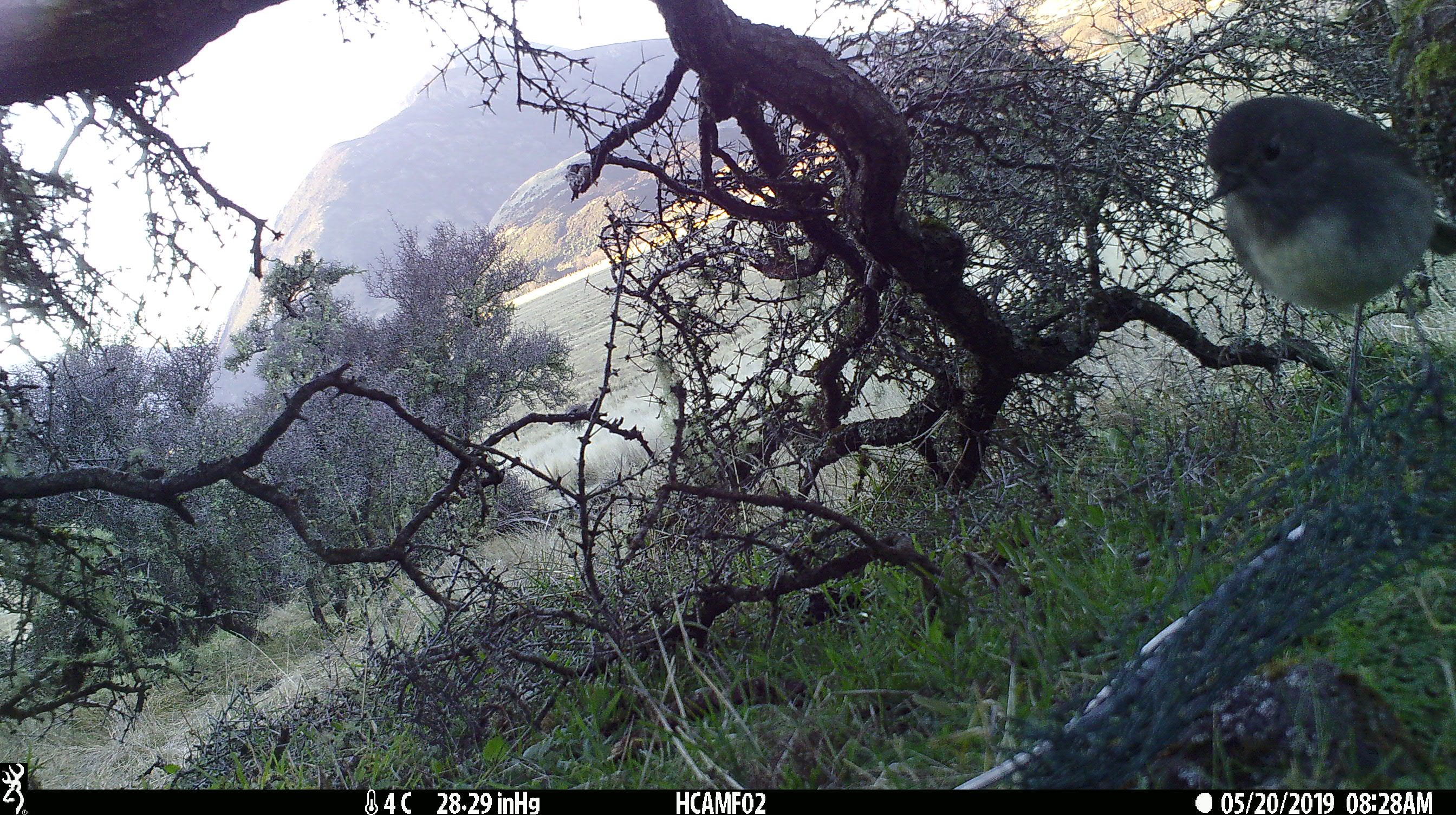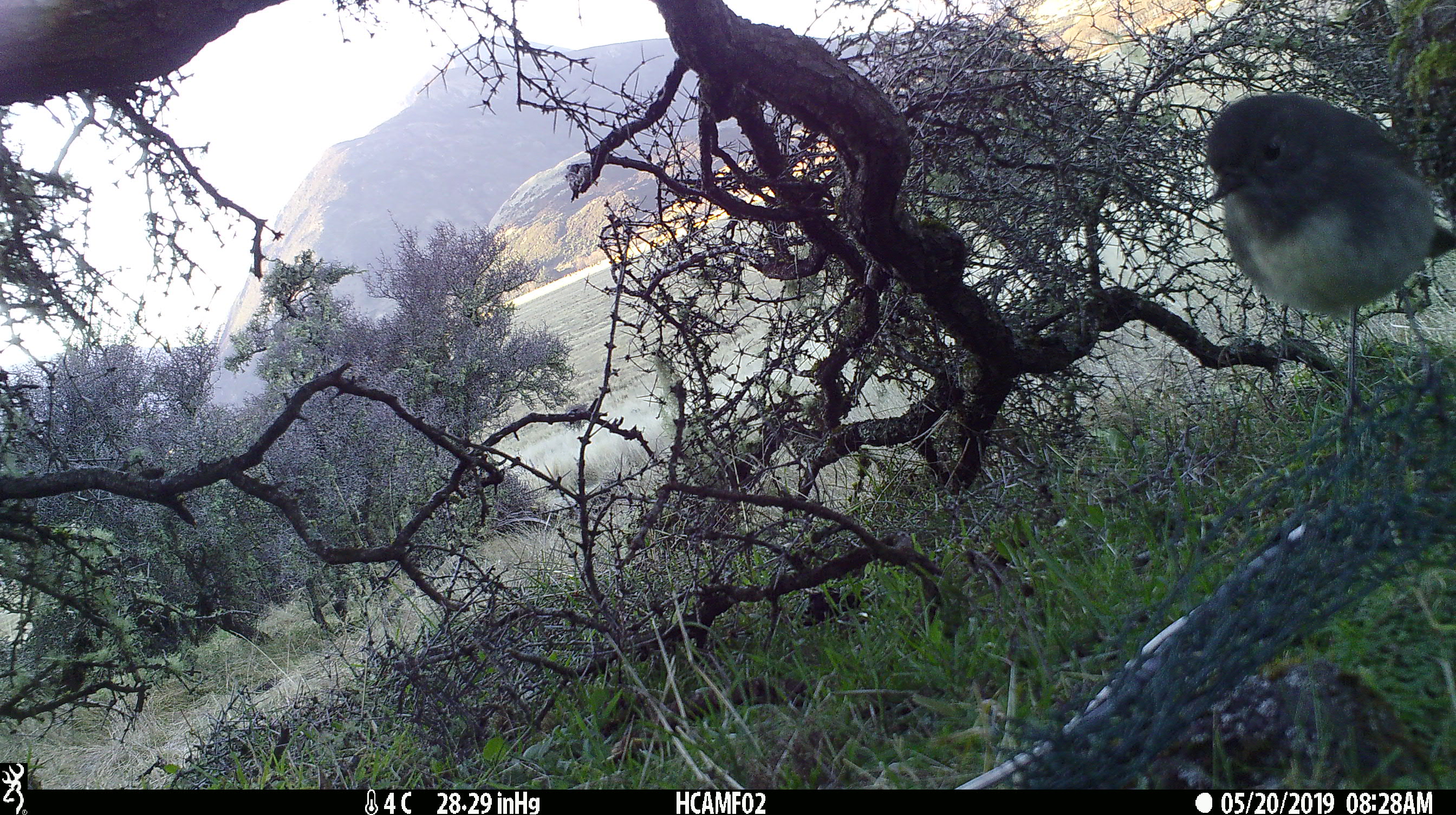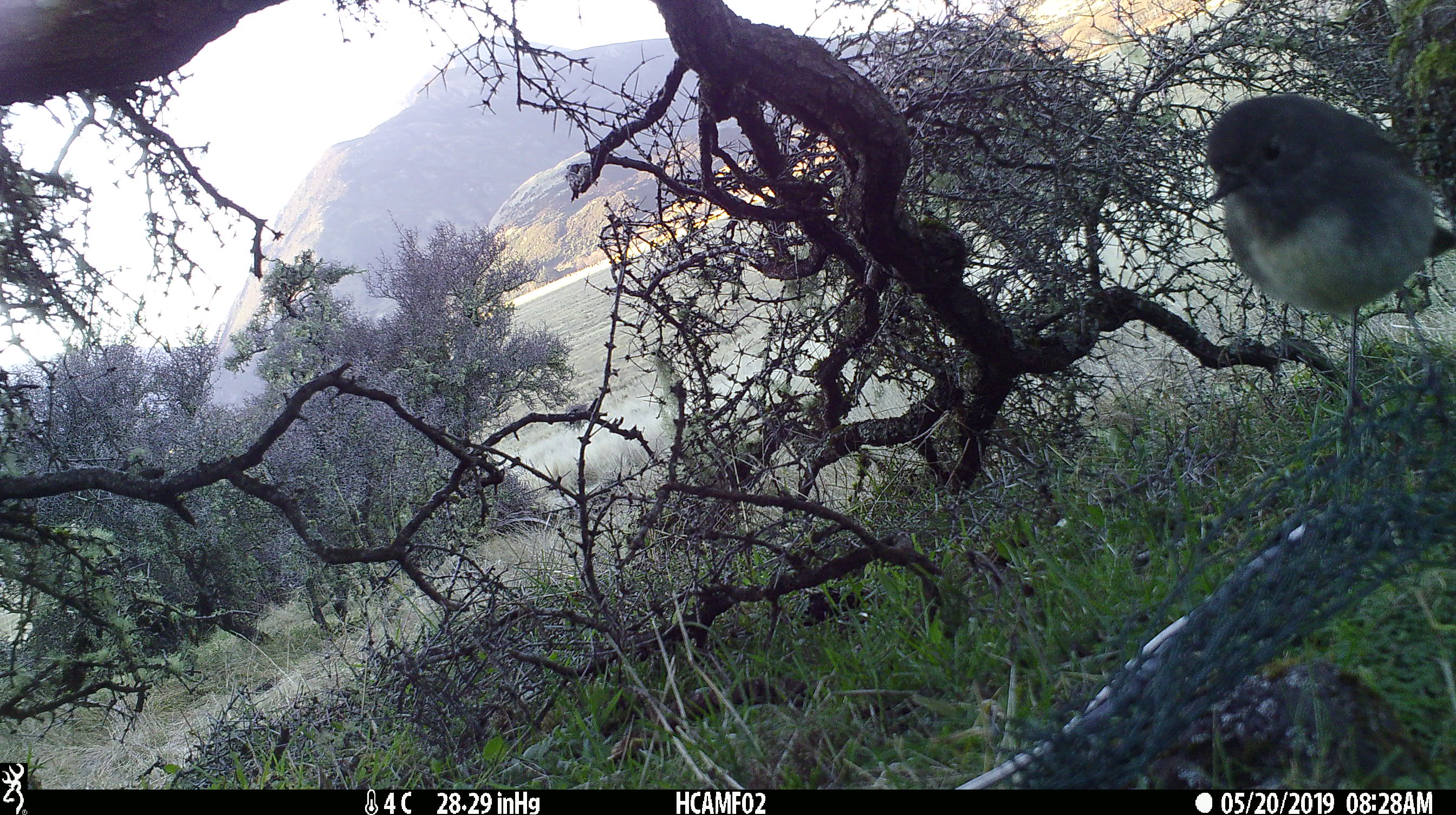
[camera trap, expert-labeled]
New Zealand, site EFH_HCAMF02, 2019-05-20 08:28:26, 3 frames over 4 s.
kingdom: Animalia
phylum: Chordata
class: Aves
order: Passeriformes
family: Petroicidae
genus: Petroica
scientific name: Petroica australis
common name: new zealand robin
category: robin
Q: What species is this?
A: Robin (new zealand robin) (Petroica australis).